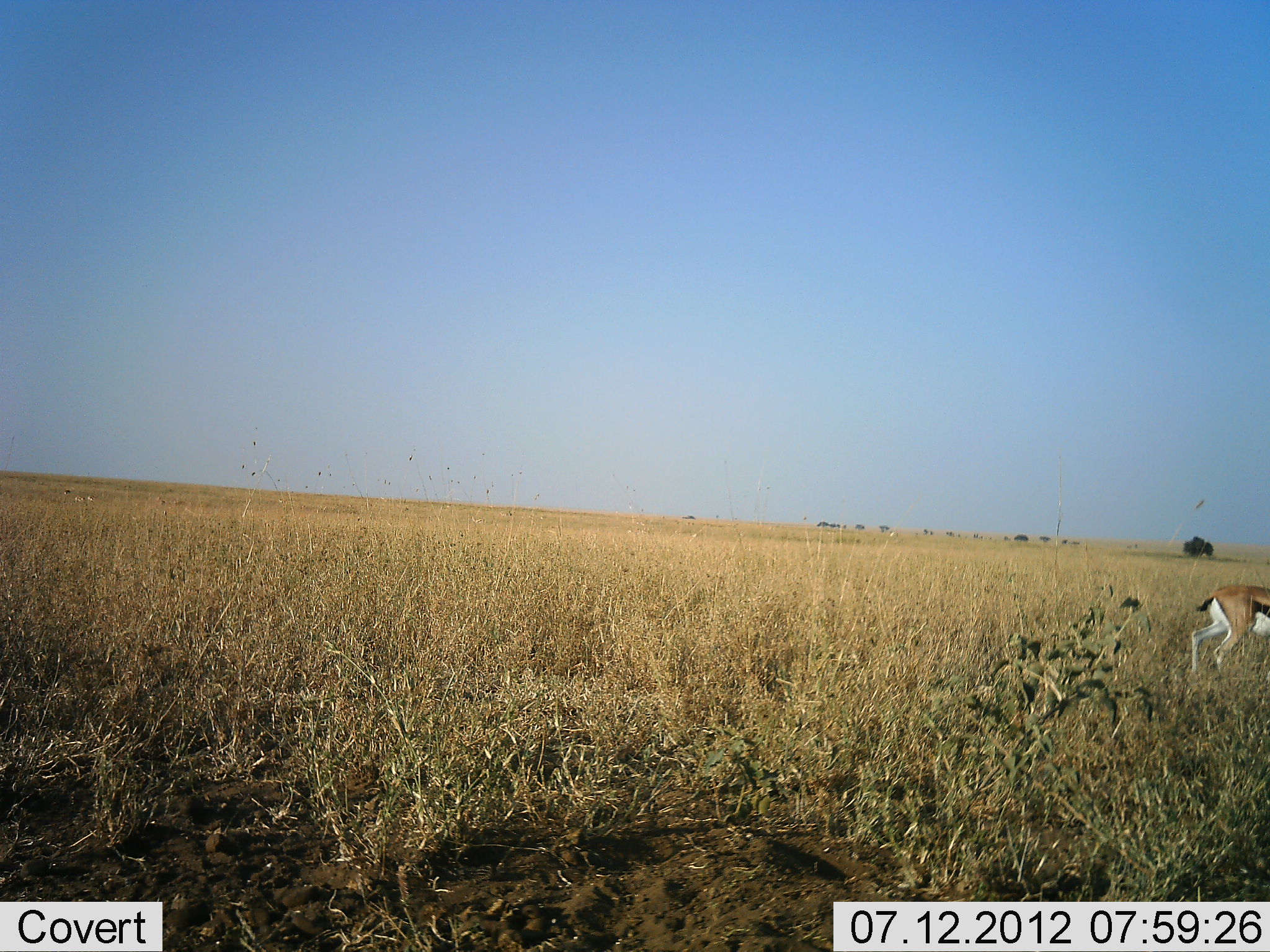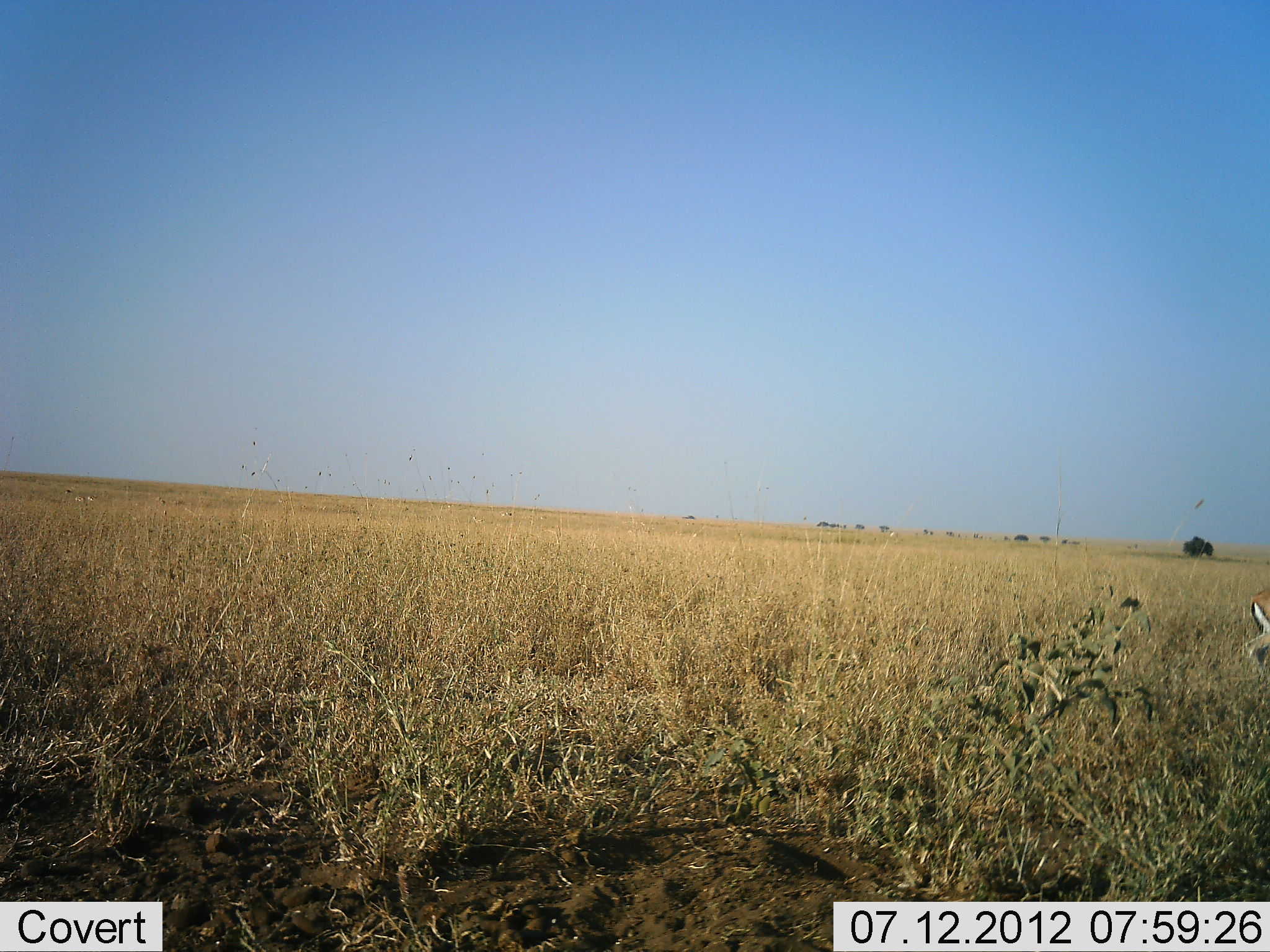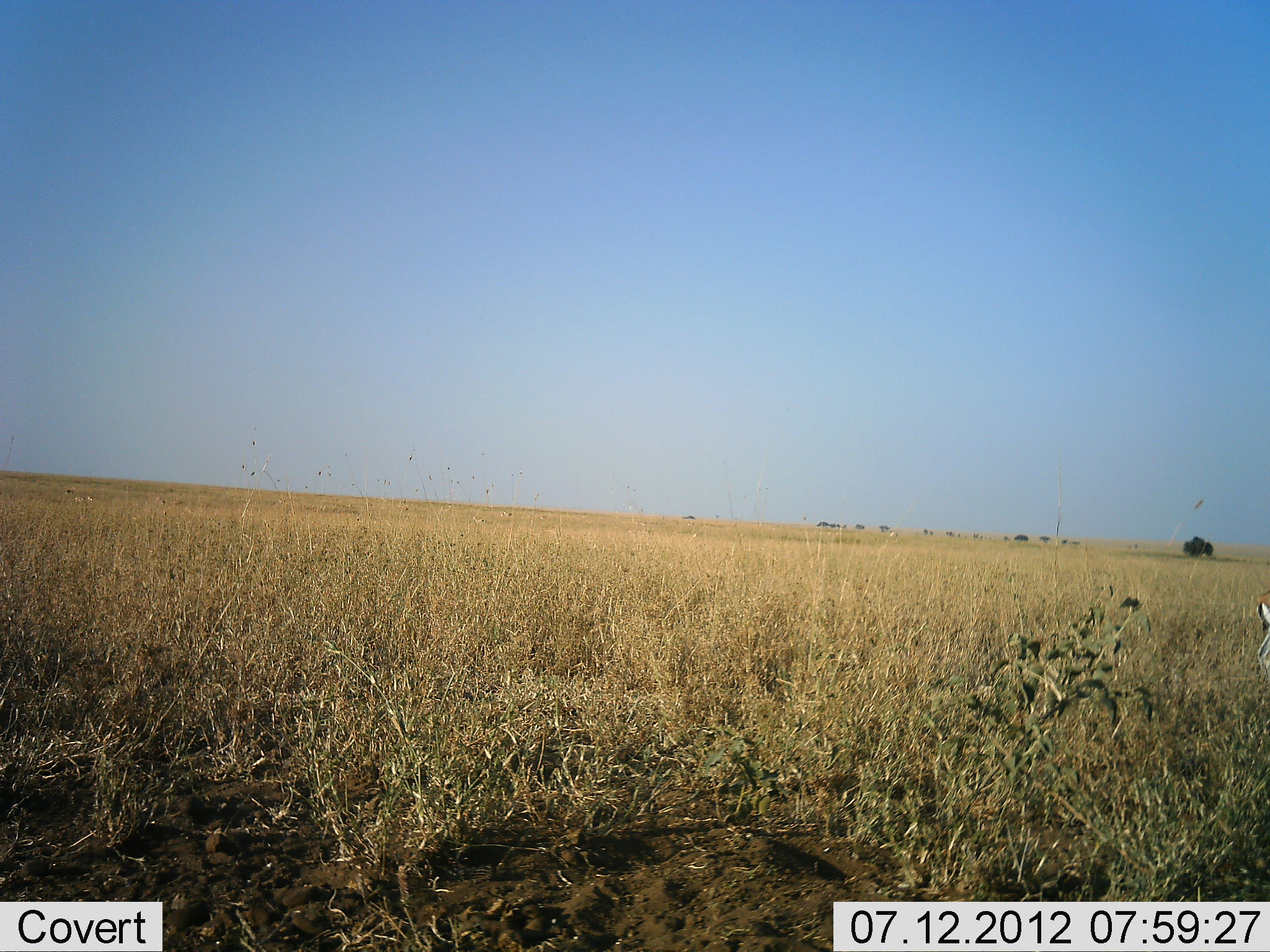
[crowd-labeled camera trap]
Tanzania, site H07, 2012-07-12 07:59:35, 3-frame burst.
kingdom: Animalia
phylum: Chordata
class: Mammalia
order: Artiodactyla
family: Bovidae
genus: Eudorcas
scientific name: Eudorcas thomsonii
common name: thomson's gazelle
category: gazellethomsons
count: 1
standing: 0%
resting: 0%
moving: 100%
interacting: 0%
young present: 0%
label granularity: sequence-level